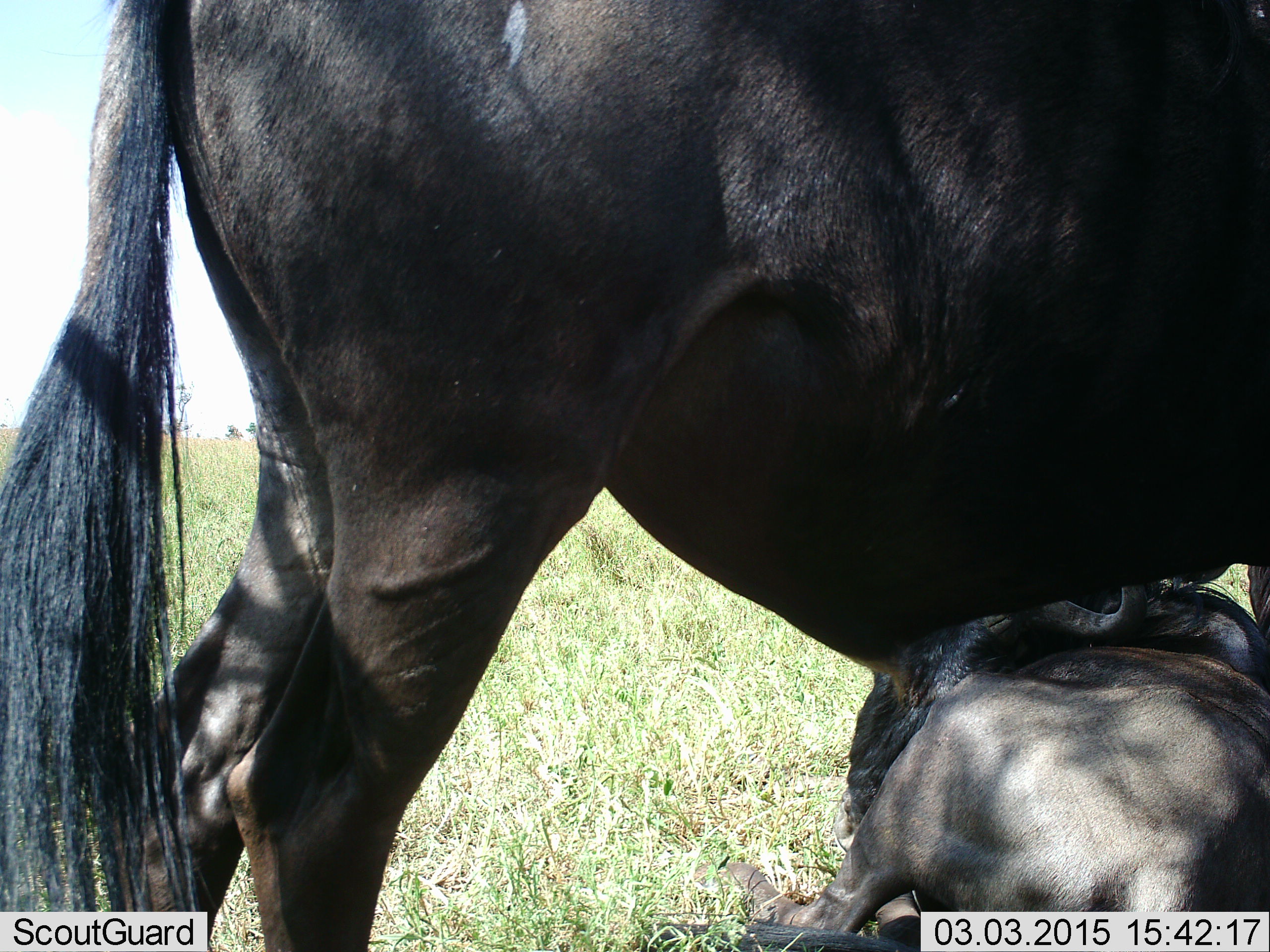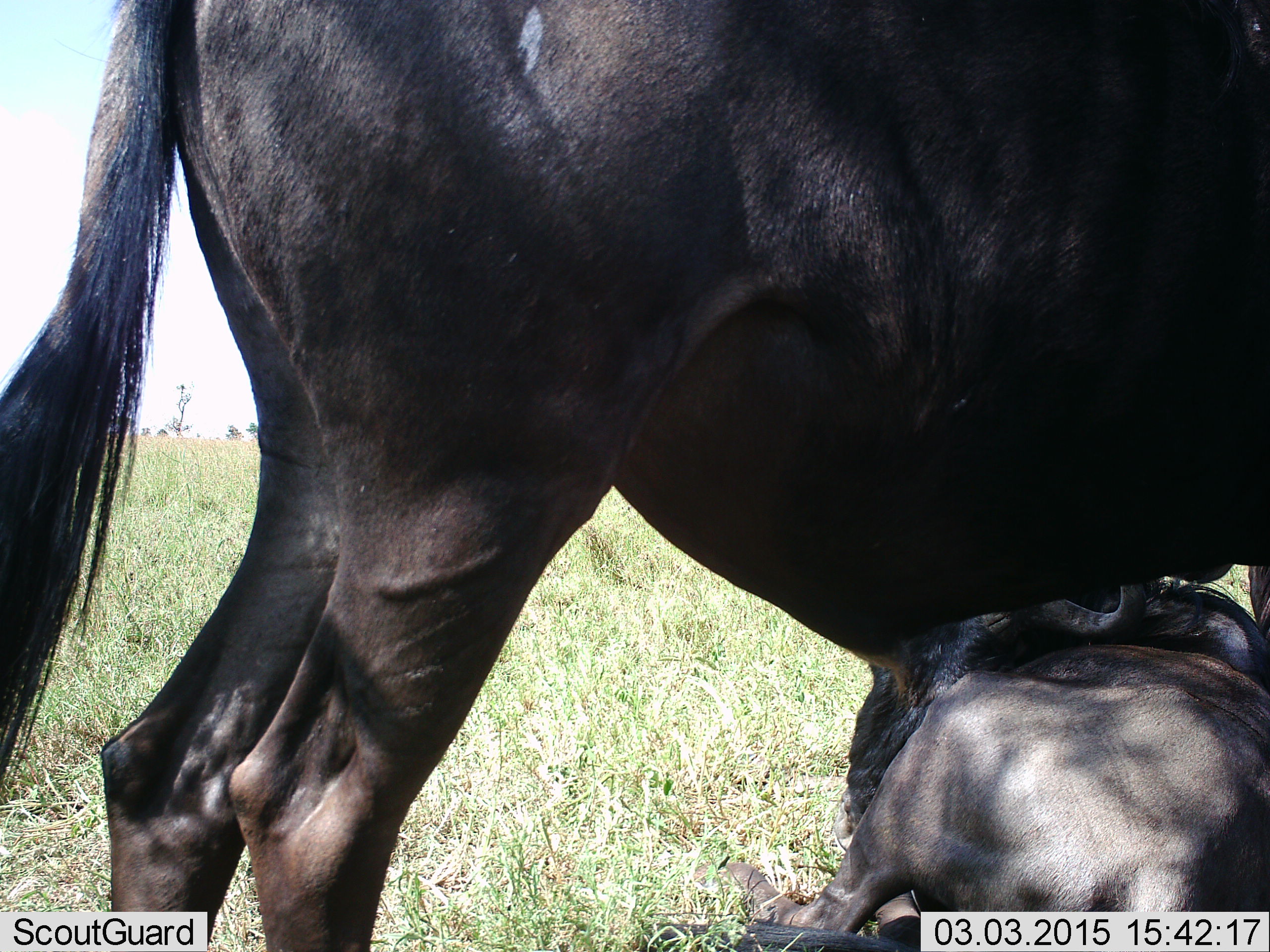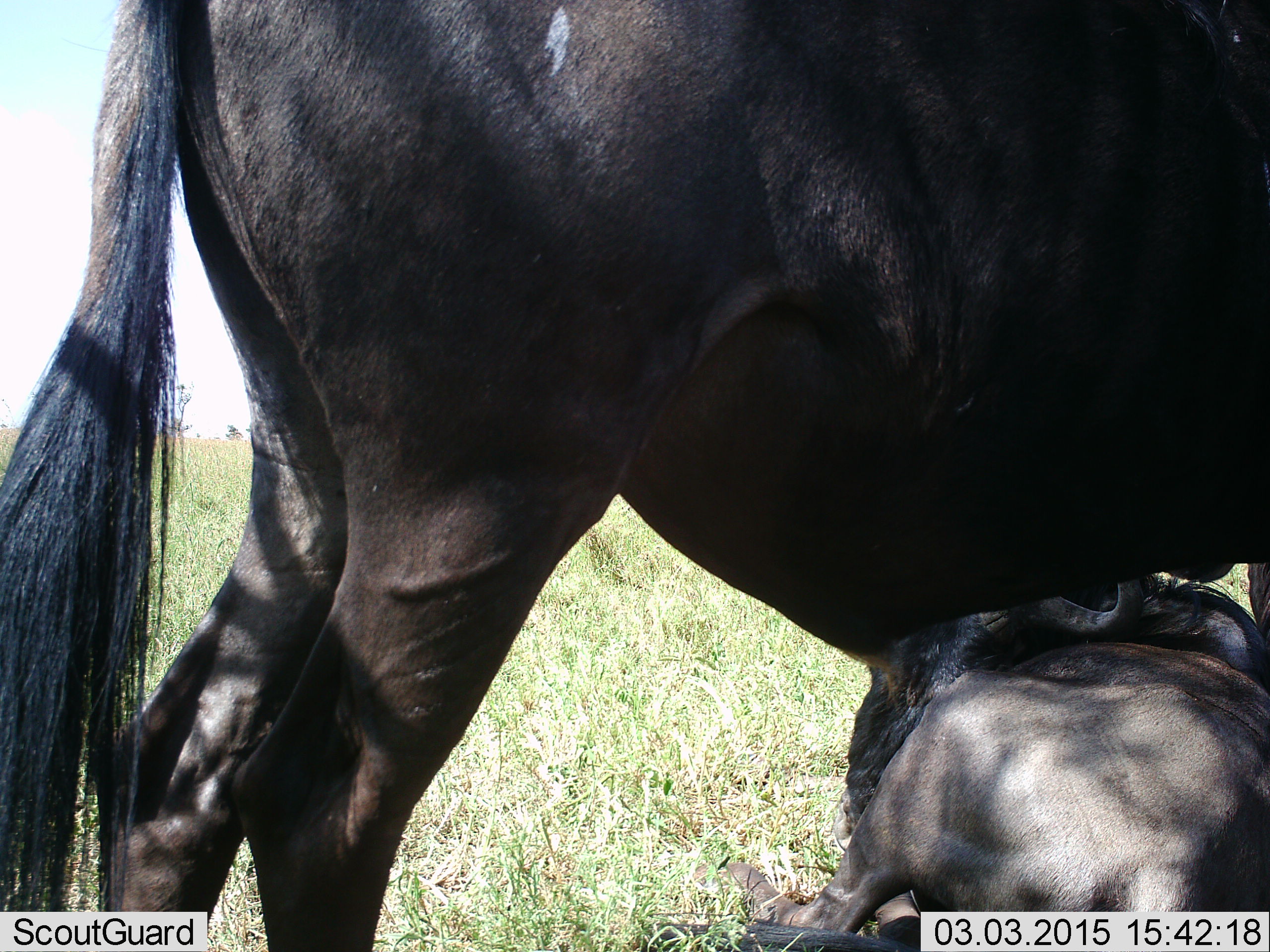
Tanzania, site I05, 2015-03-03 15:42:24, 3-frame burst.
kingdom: Animalia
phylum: Chordata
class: Mammalia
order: Artiodactyla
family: Bovidae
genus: Connochaetes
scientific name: Connochaetes taurinus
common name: blue wildebeest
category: wildebeest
Wildebeest (blue wildebeest) (Connochaetes taurinus), count 2. Behavior (volunteer vote fractions): standing 90%, resting 80%, moving 0%, interacting 0%. Young present (vote fraction): 10%. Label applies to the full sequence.